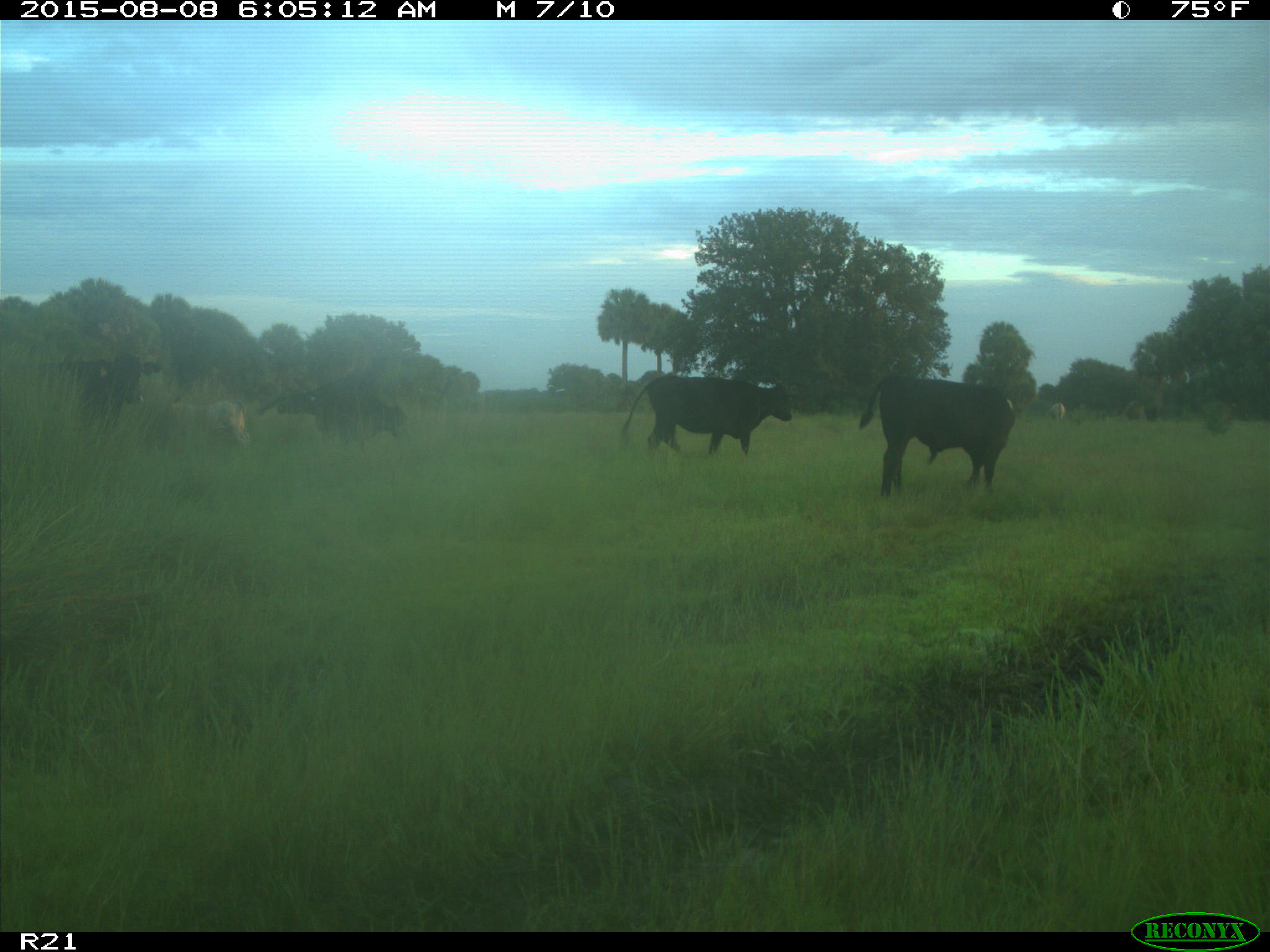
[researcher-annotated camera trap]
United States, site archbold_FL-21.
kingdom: Animalia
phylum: Chordata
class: Mammalia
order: Artiodactyla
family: Bovidae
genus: Bos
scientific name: Bos taurus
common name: domestic cow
Bos taurus (domestic cow).